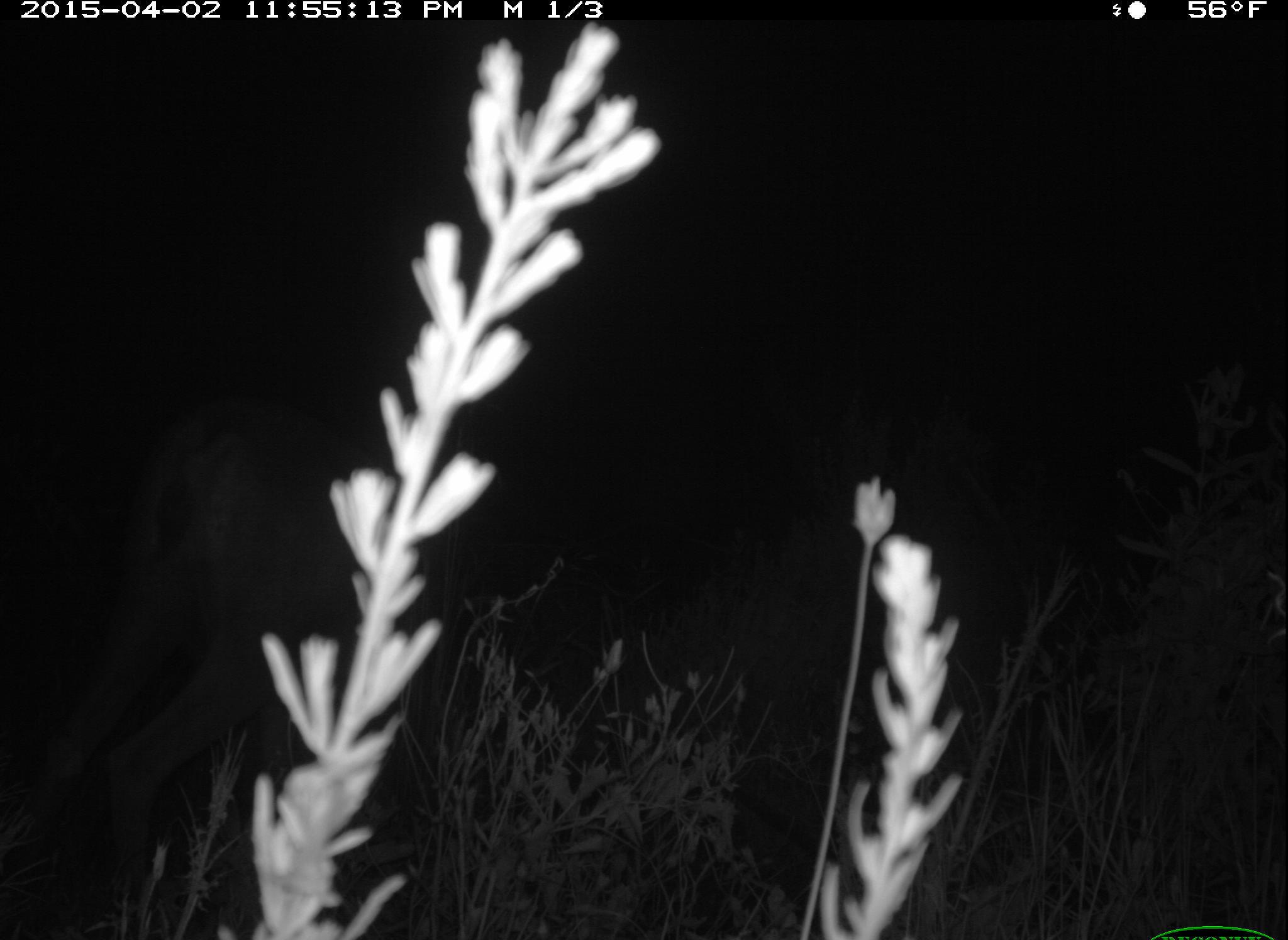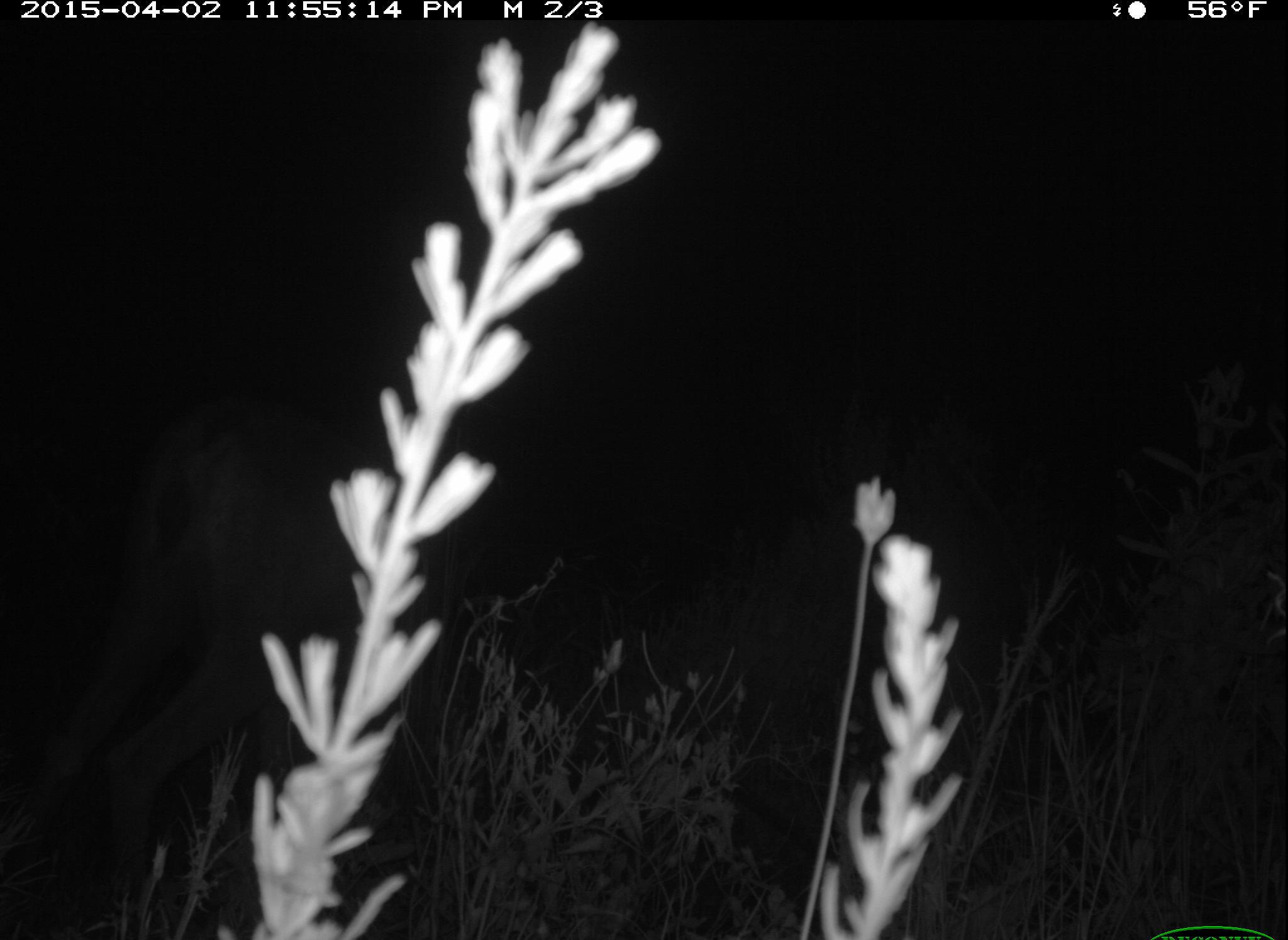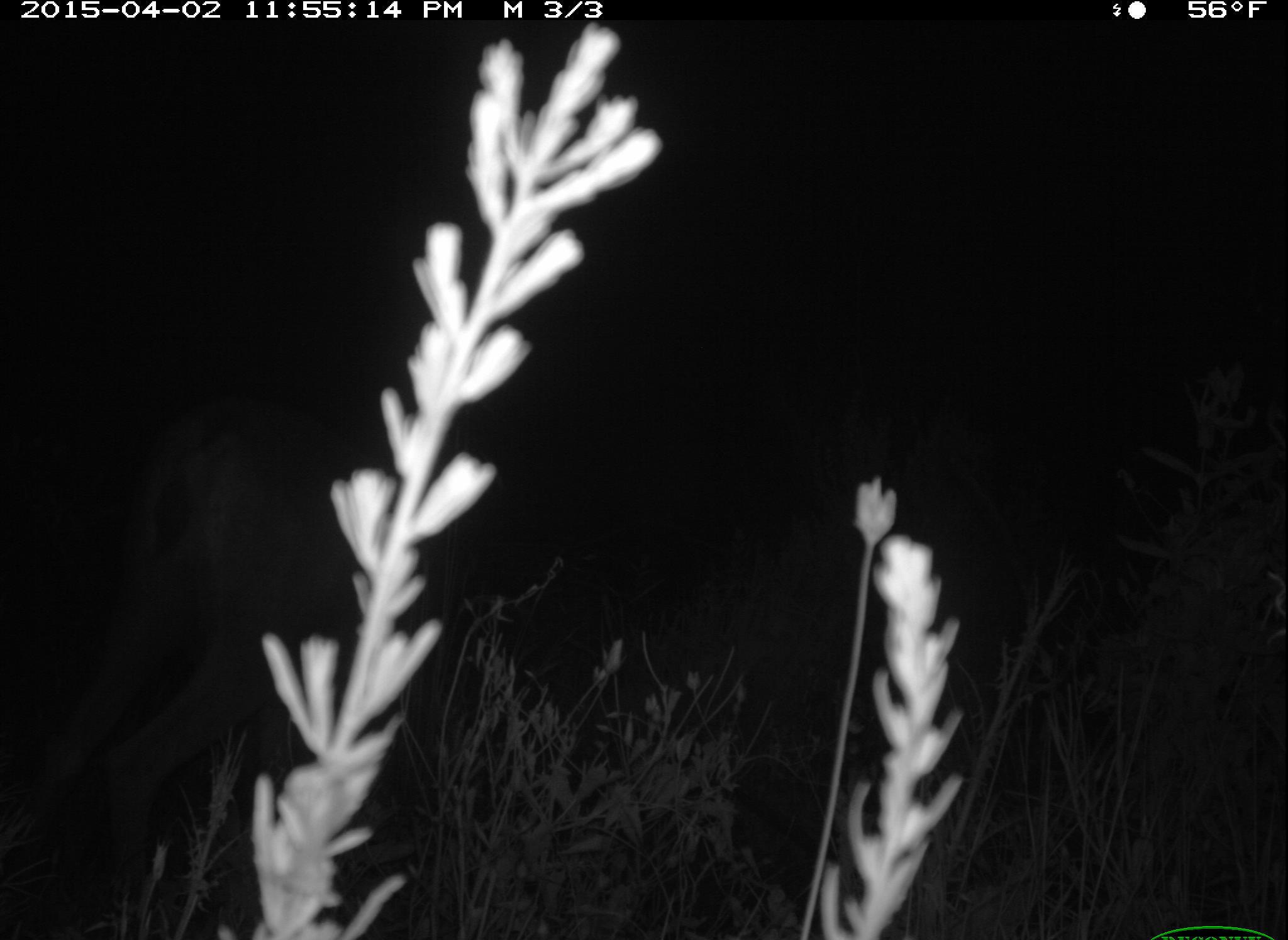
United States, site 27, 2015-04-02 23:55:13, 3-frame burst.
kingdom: Animalia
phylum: Chordata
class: Mammalia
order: Artiodactyla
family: Cervidae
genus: Odocoileus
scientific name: Odocoileus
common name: deer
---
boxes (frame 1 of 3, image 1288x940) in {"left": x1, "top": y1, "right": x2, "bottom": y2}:
deer: {"left": 0, "top": 398, "right": 569, "bottom": 940}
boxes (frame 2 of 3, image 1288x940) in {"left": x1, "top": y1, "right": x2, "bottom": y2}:
deer: {"left": 0, "top": 401, "right": 562, "bottom": 940}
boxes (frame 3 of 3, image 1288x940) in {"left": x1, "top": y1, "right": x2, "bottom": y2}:
deer: {"left": 15, "top": 406, "right": 554, "bottom": 921}